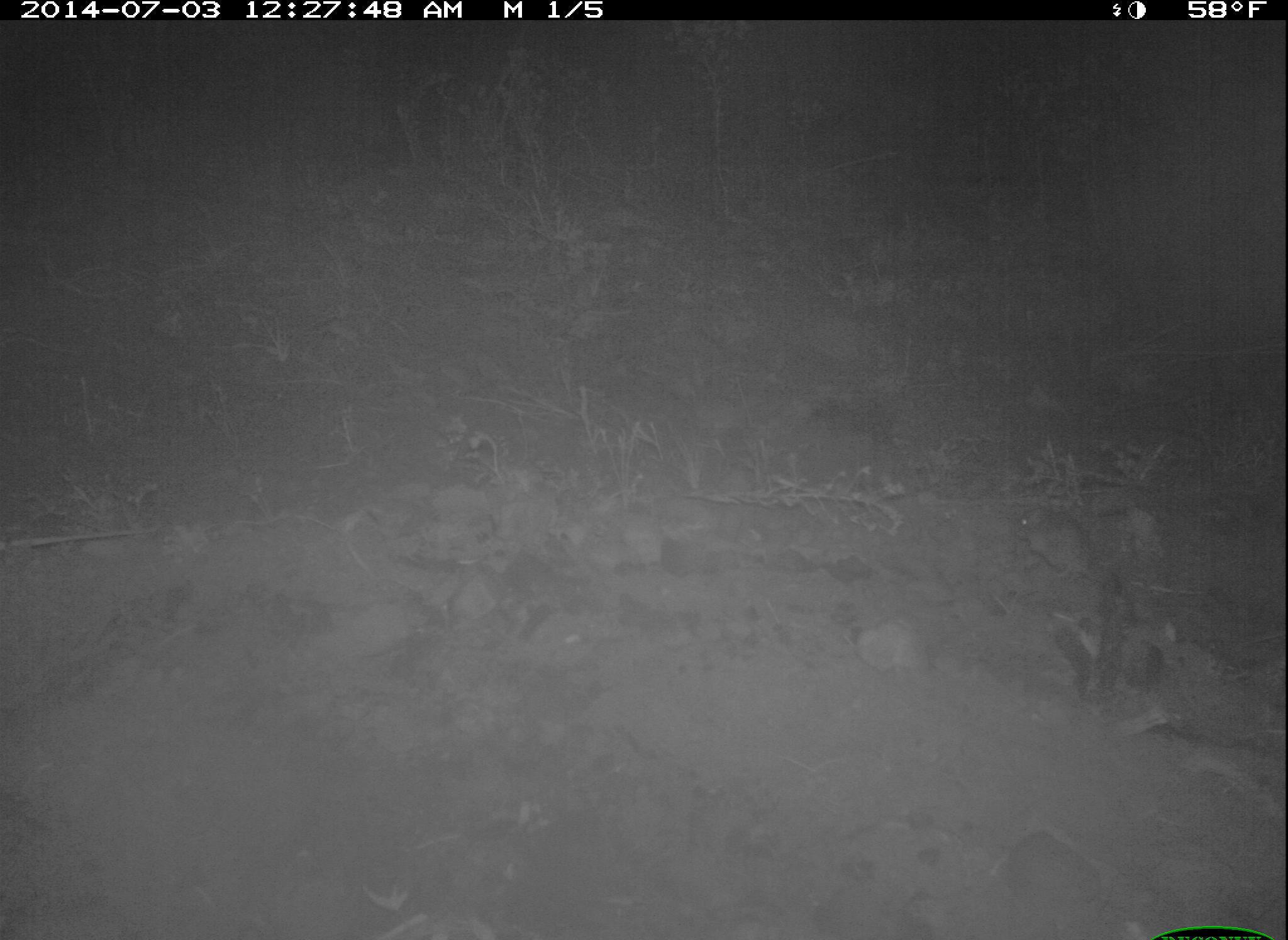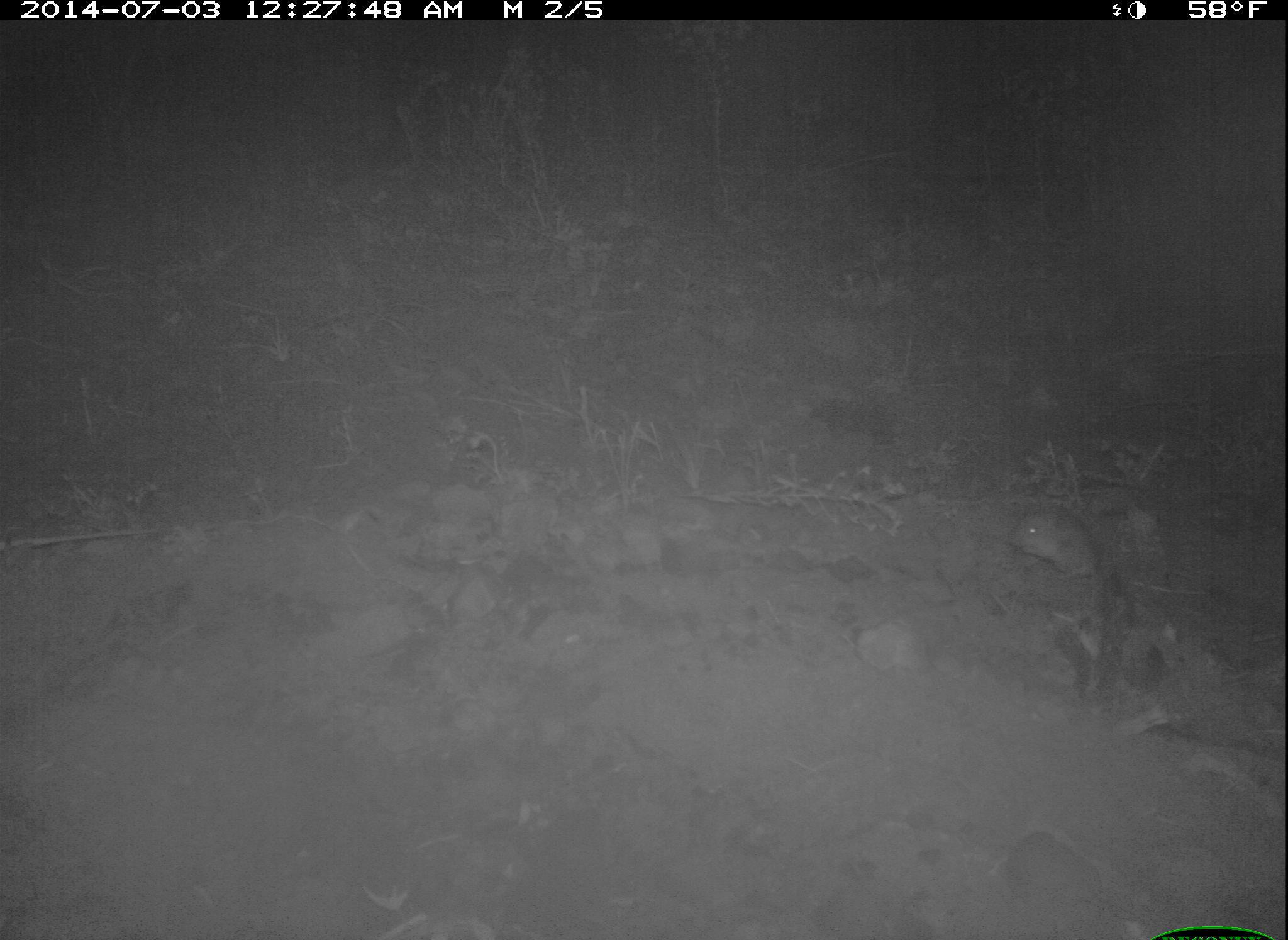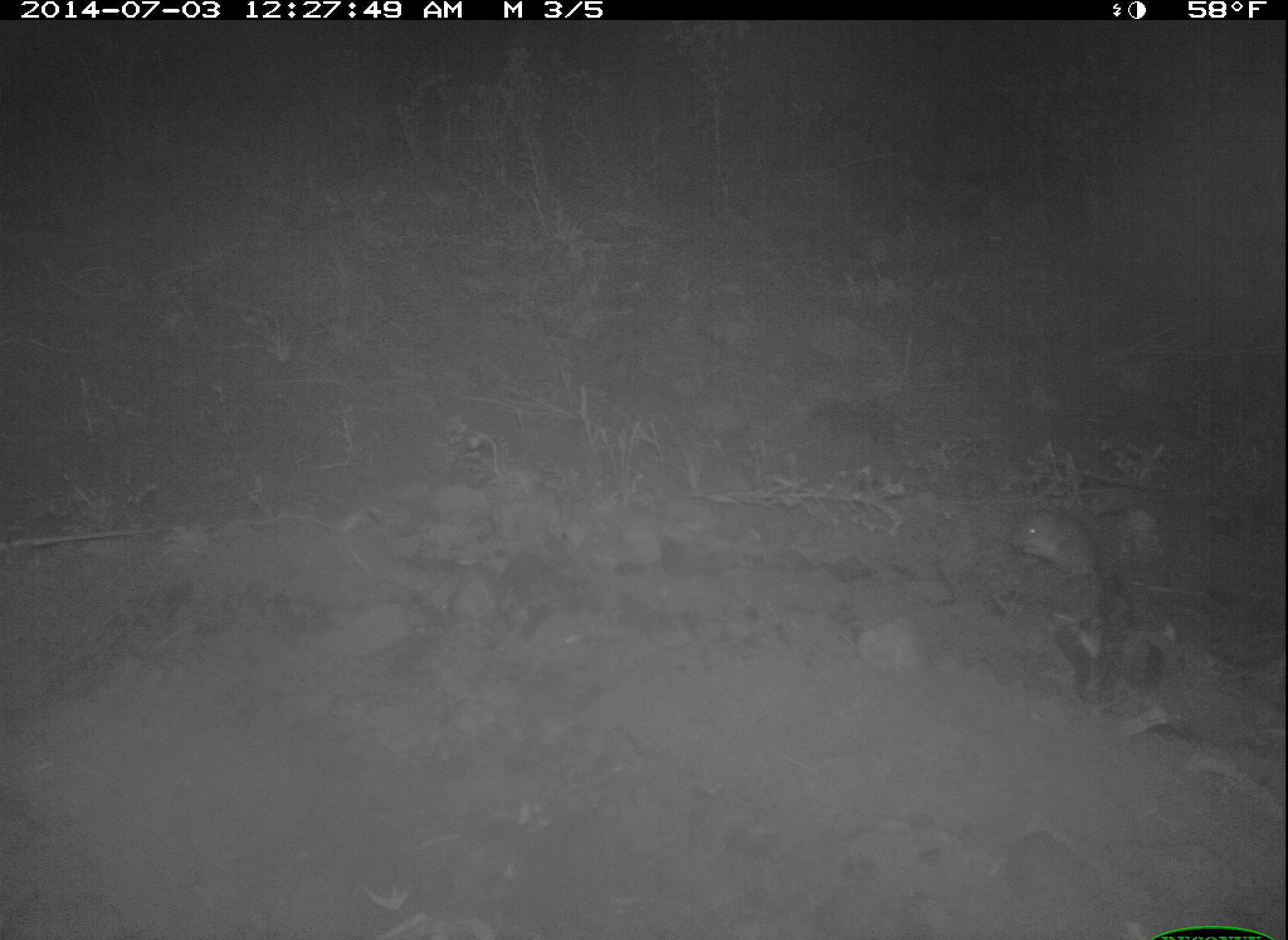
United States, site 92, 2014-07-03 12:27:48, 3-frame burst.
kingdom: Animalia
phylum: Chordata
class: Mammalia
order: Rodentia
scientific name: Rodentia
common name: rodent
Rodent (Rodentia).